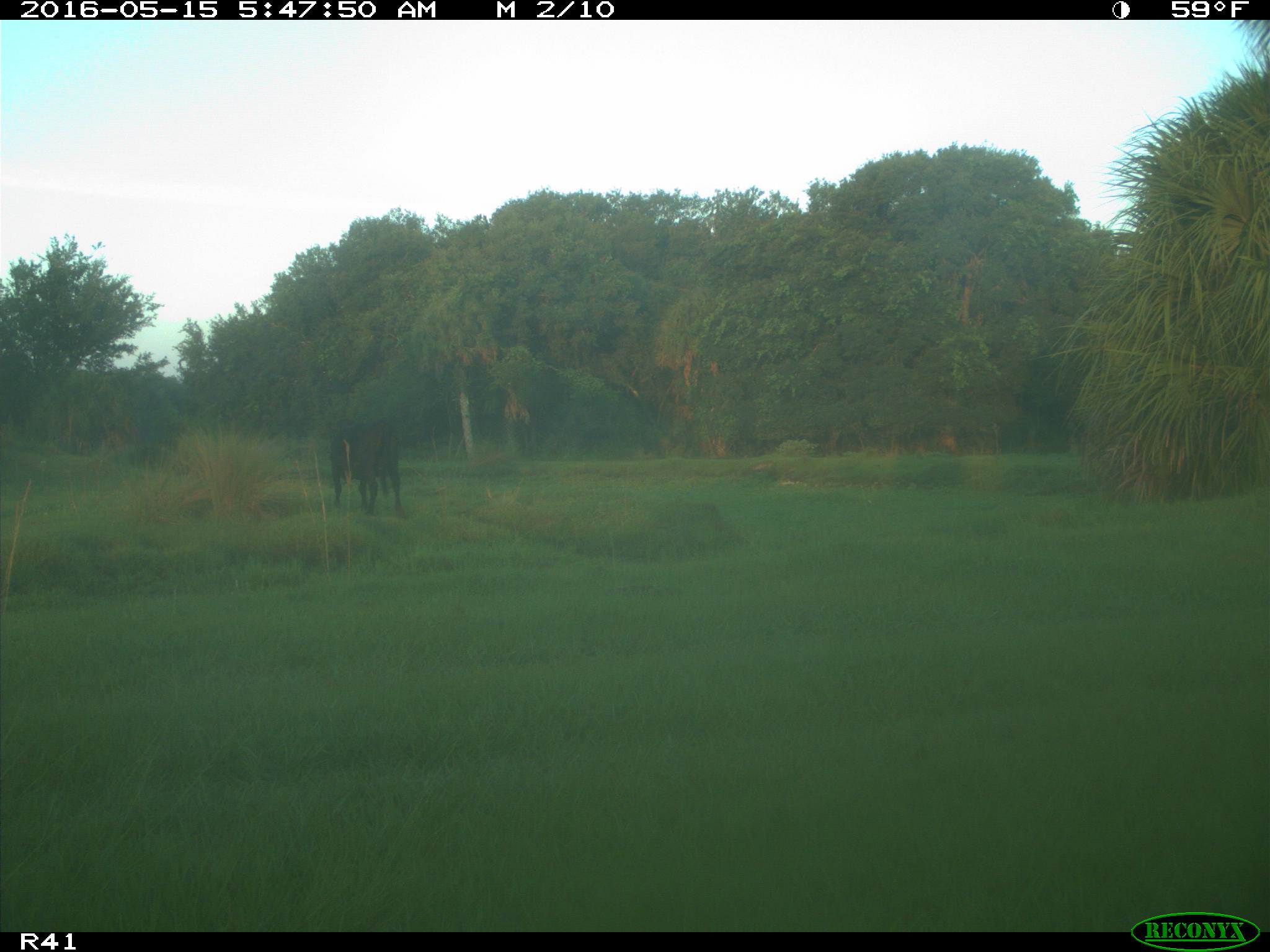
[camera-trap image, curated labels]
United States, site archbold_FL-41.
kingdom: Animalia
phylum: Chordata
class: Mammalia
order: Artiodactyla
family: Bovidae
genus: Bos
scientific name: Bos taurus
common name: domestic cow